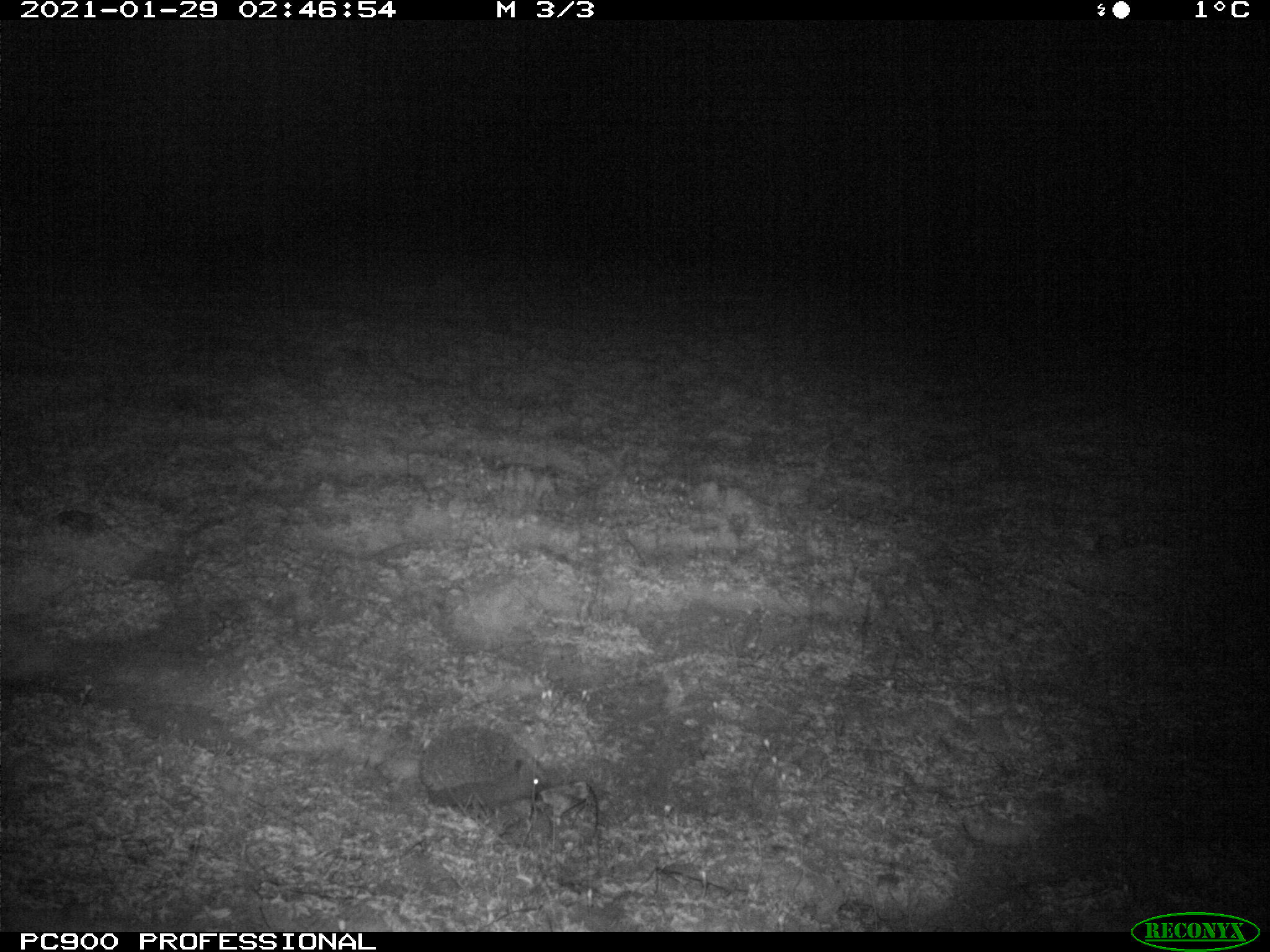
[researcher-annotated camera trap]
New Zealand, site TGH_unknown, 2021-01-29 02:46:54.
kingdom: Animalia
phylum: Chordata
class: Mammalia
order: Eulipotyphla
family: Erinaceidae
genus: Erinaceus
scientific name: Erinaceus europaeus europaeus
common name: european hedgehog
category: hedgehog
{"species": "hedgehog (european hedgehog) (Erinaceus europaeus europaeus)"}